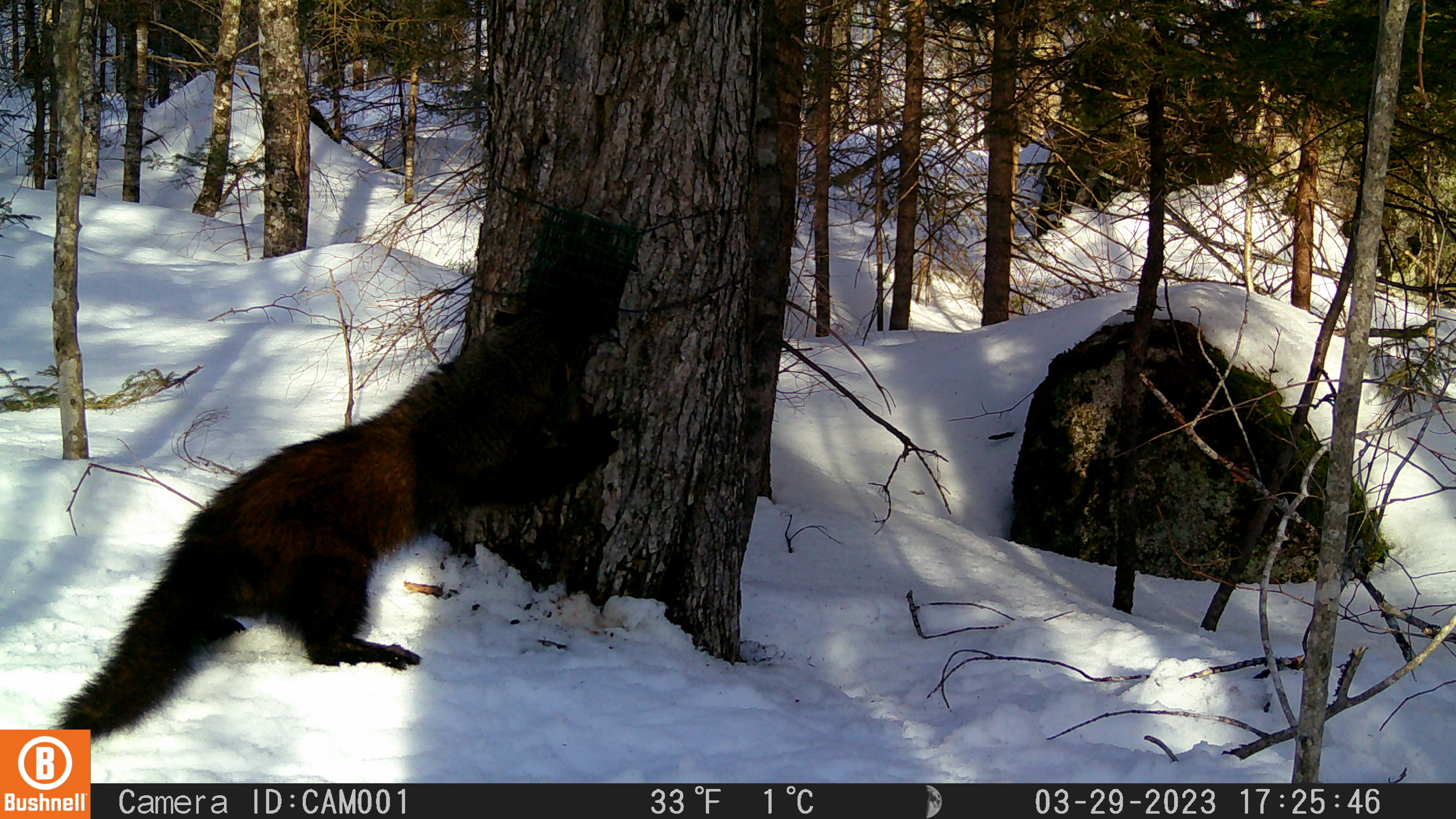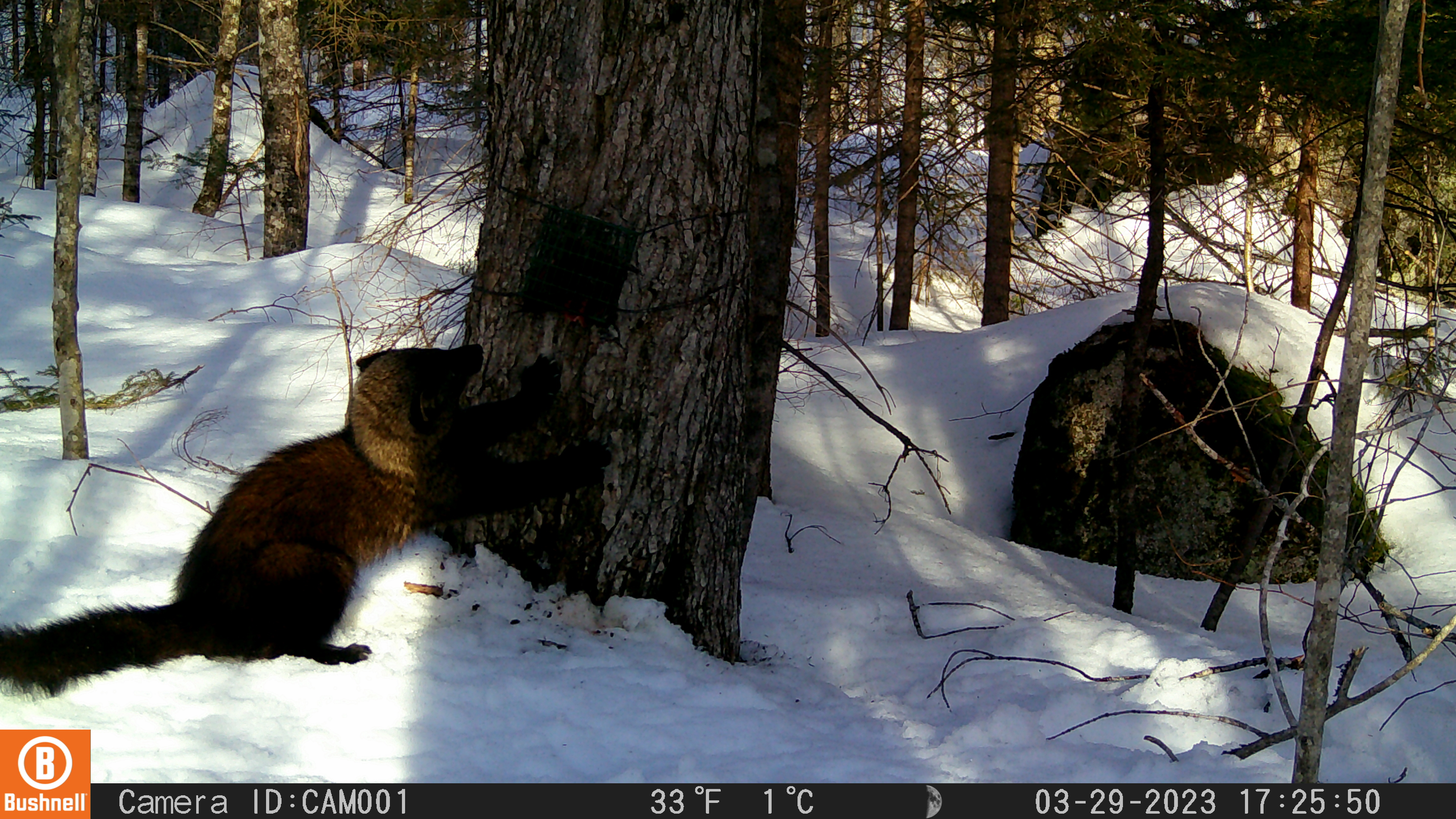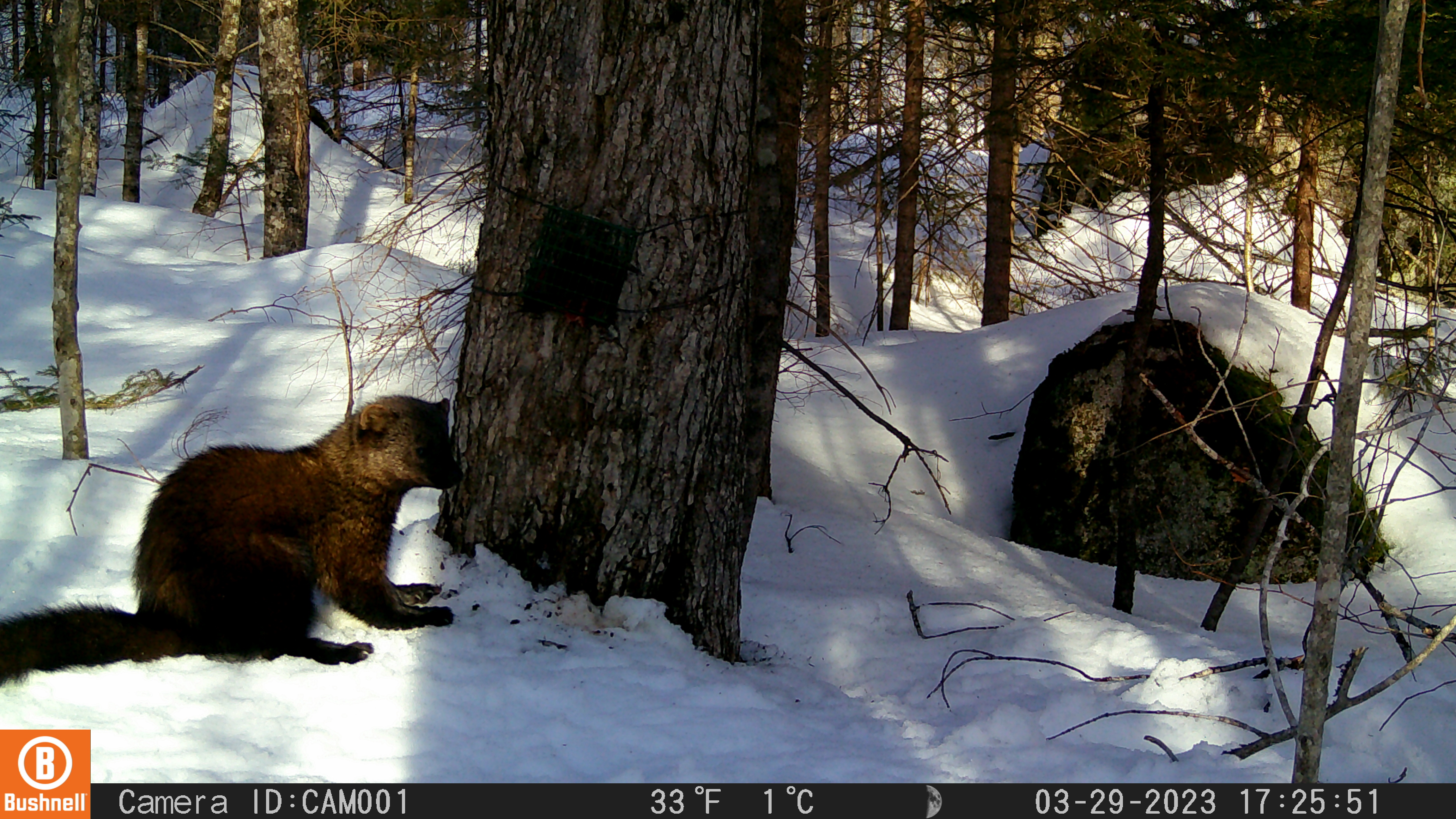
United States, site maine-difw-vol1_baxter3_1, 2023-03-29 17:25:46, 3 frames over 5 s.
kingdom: Animalia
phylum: Chordata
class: Mammalia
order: Carnivora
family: Mustelidae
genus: Pekania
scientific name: Pekania pennanti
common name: fisher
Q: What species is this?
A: Fisher (Pekania pennanti).